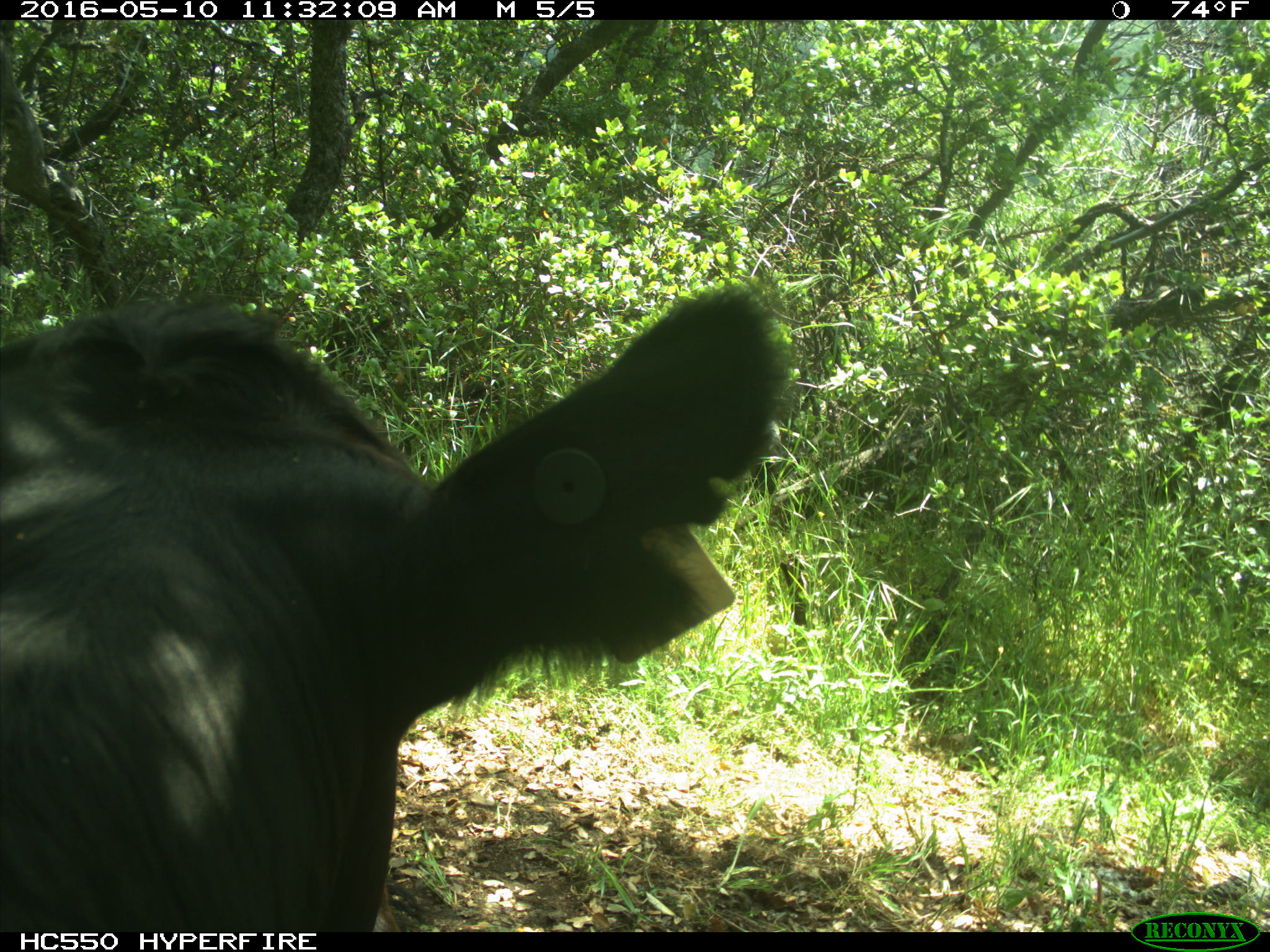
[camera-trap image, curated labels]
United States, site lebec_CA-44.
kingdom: Animalia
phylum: Chordata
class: Mammalia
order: Artiodactyla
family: Bovidae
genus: Bos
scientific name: Bos taurus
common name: domestic cow